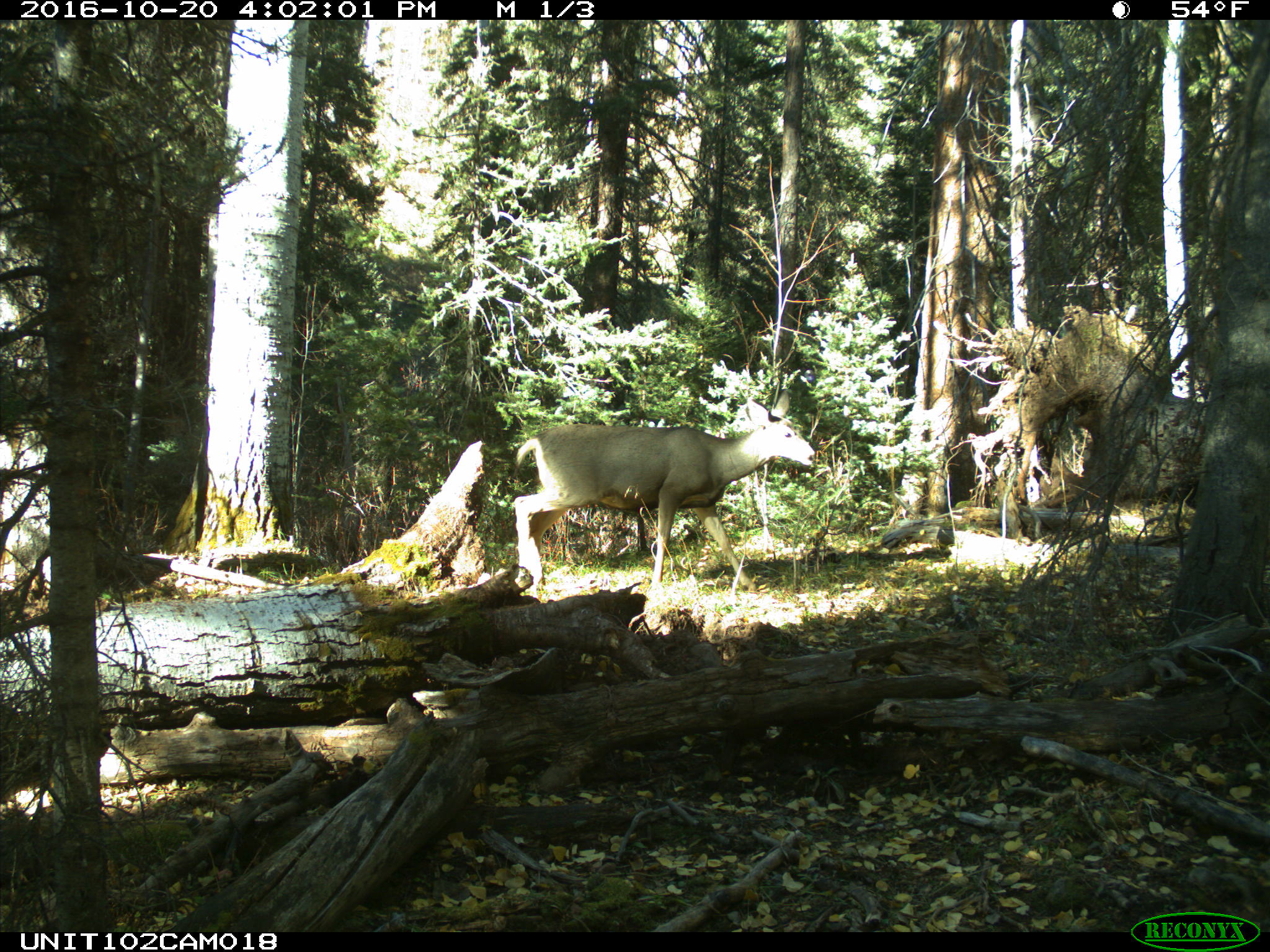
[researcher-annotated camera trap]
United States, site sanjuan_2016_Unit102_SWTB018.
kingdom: Animalia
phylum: Chordata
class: Mammalia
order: Artiodactyla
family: Cervidae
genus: Odocoileus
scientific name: Odocoileus hemionus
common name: mule deer